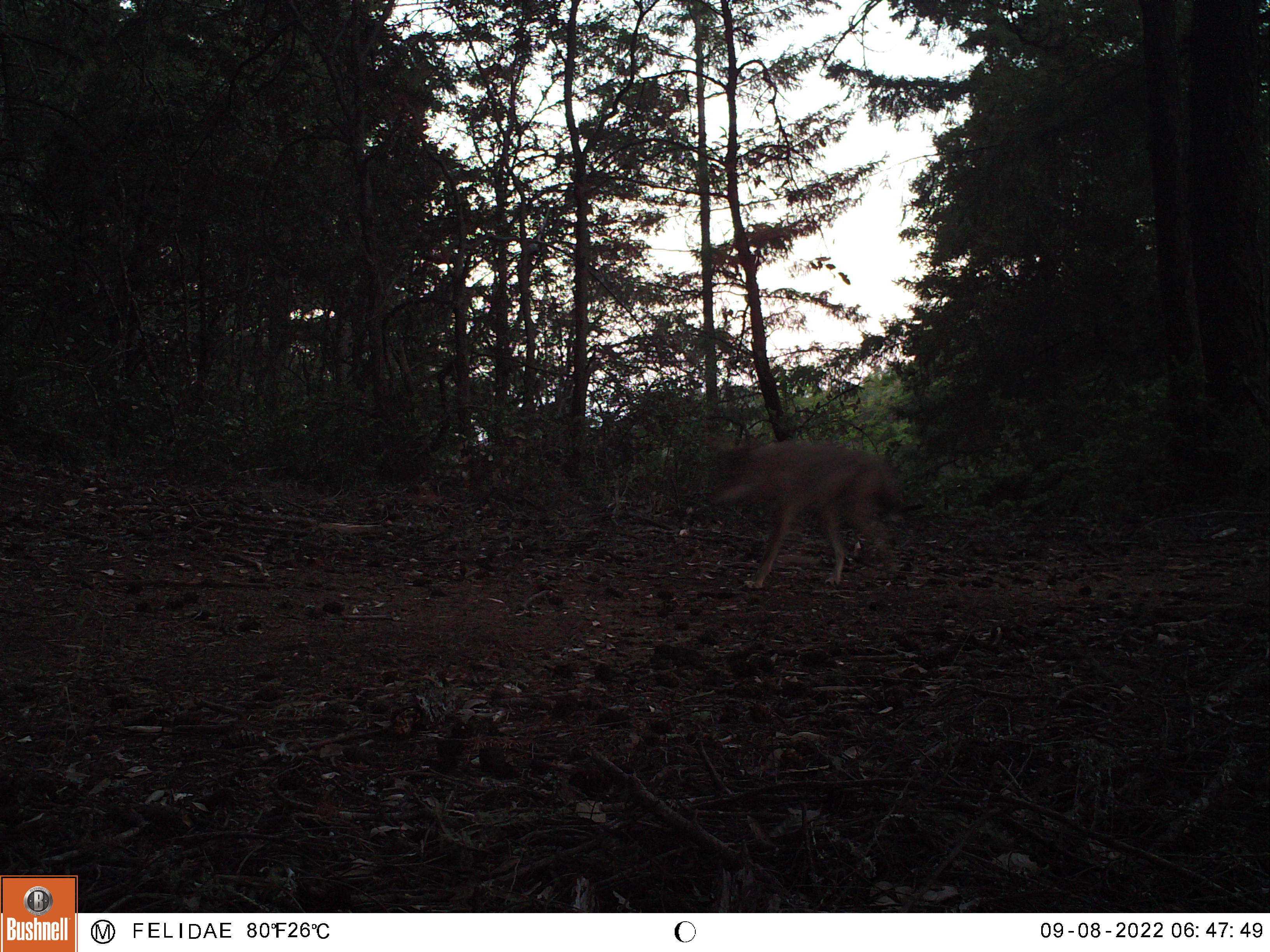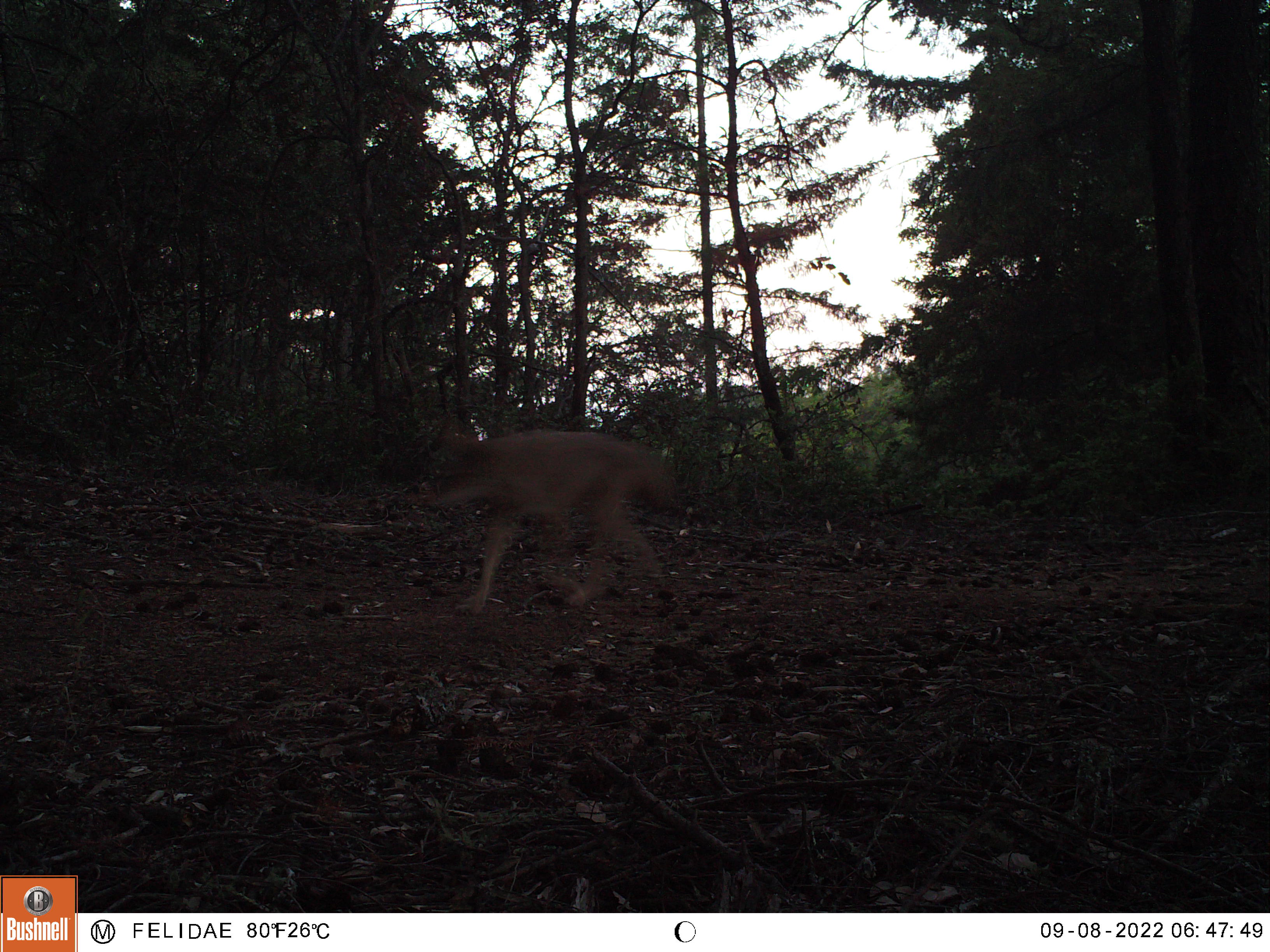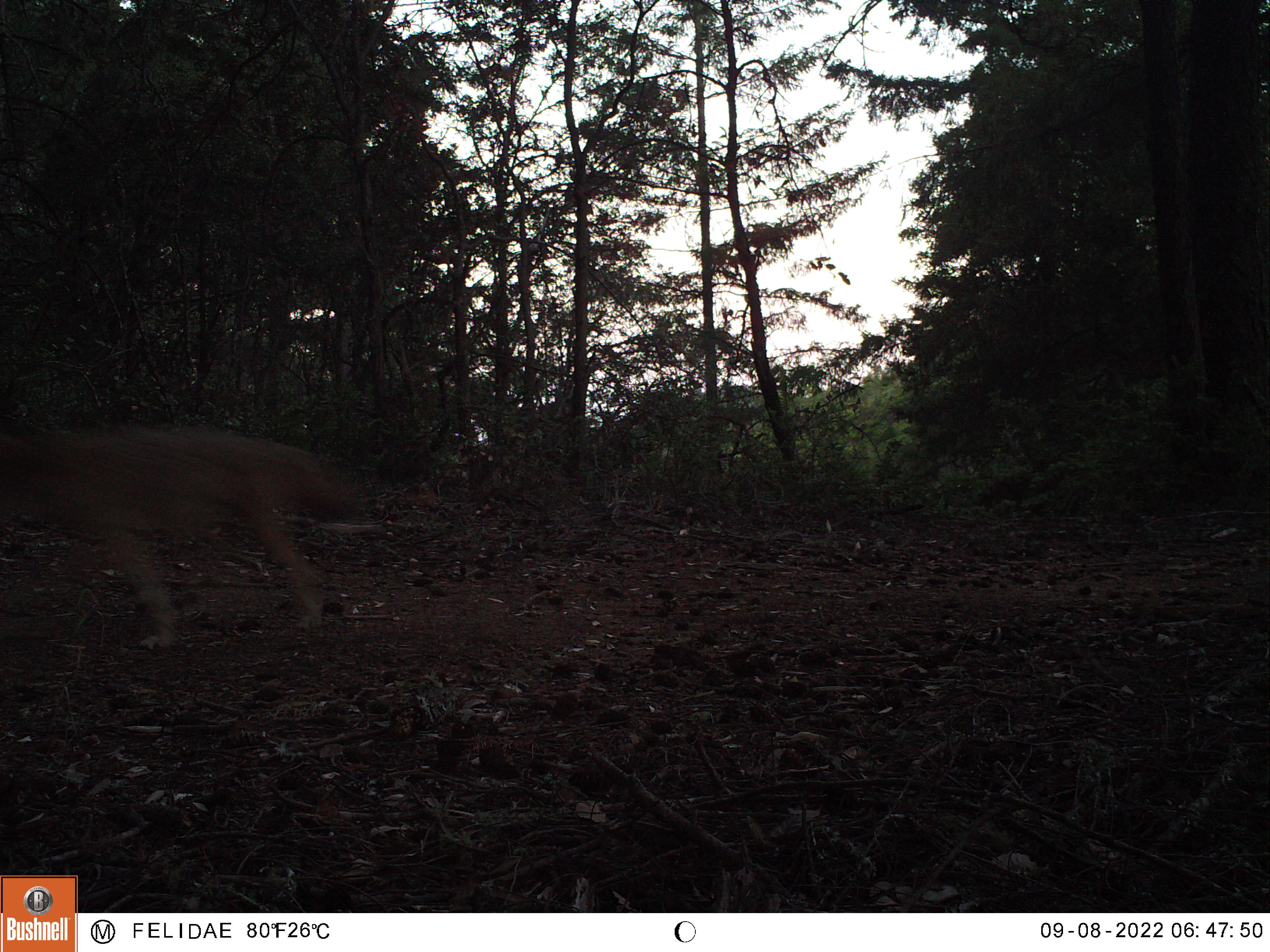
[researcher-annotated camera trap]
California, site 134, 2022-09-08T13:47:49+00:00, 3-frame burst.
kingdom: Animalia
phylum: Chordata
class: Mammalia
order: Carnivora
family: Canidae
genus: Canis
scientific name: Canis latrans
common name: coyote